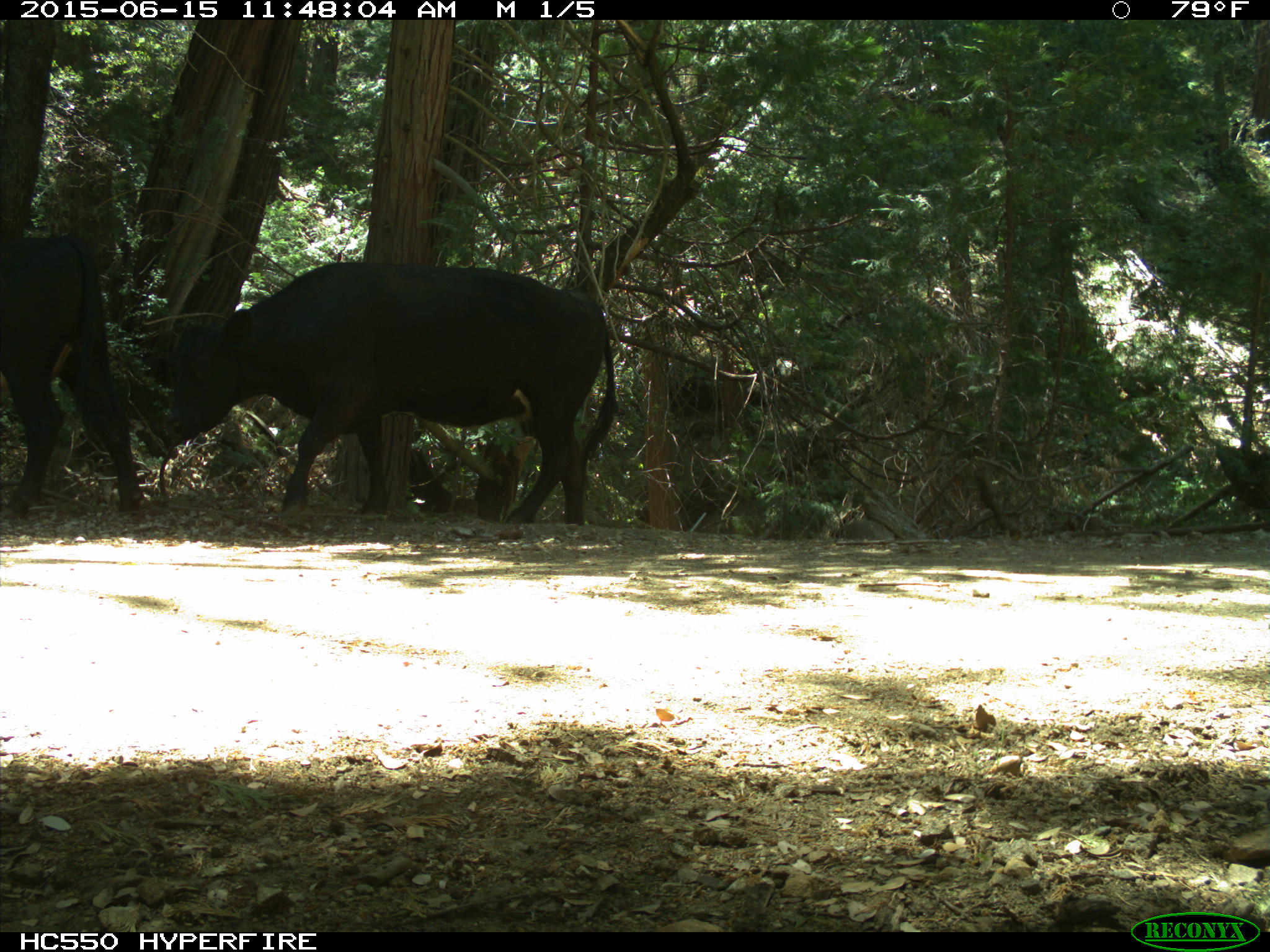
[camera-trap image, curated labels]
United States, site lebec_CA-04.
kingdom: Animalia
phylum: Chordata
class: Mammalia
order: Artiodactyla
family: Bovidae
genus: Bos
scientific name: Bos taurus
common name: domestic cow